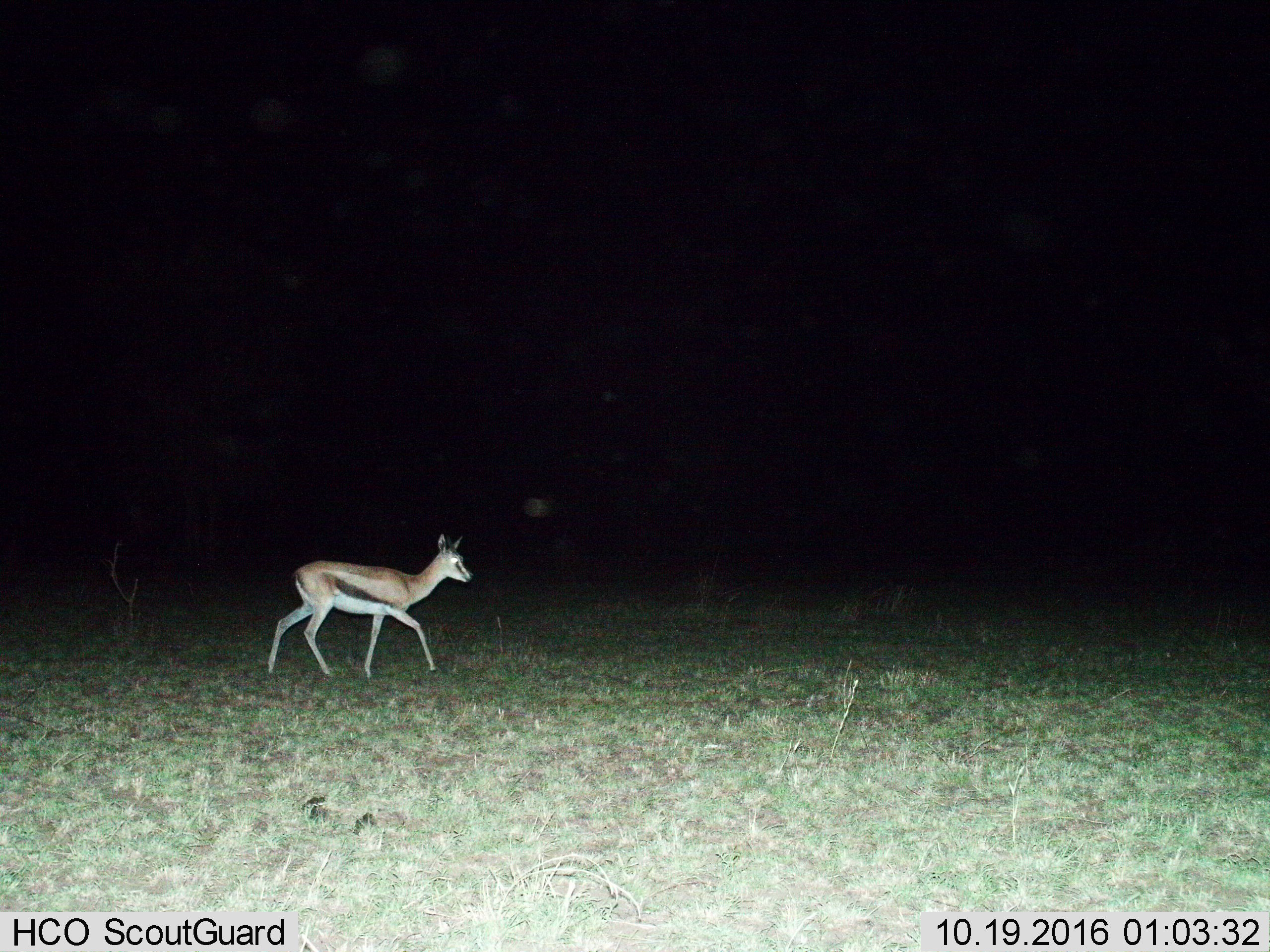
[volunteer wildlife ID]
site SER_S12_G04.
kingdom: Animalia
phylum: Chordata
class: Mammalia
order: Artiodactyla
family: Bovidae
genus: Eudorcas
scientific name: Eudorcas thomsonii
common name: thomson's gazelle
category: gazellethomsons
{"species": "gazellethomsons (thomson's gazelle) (Eudorcas thomsonii)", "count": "1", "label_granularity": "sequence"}